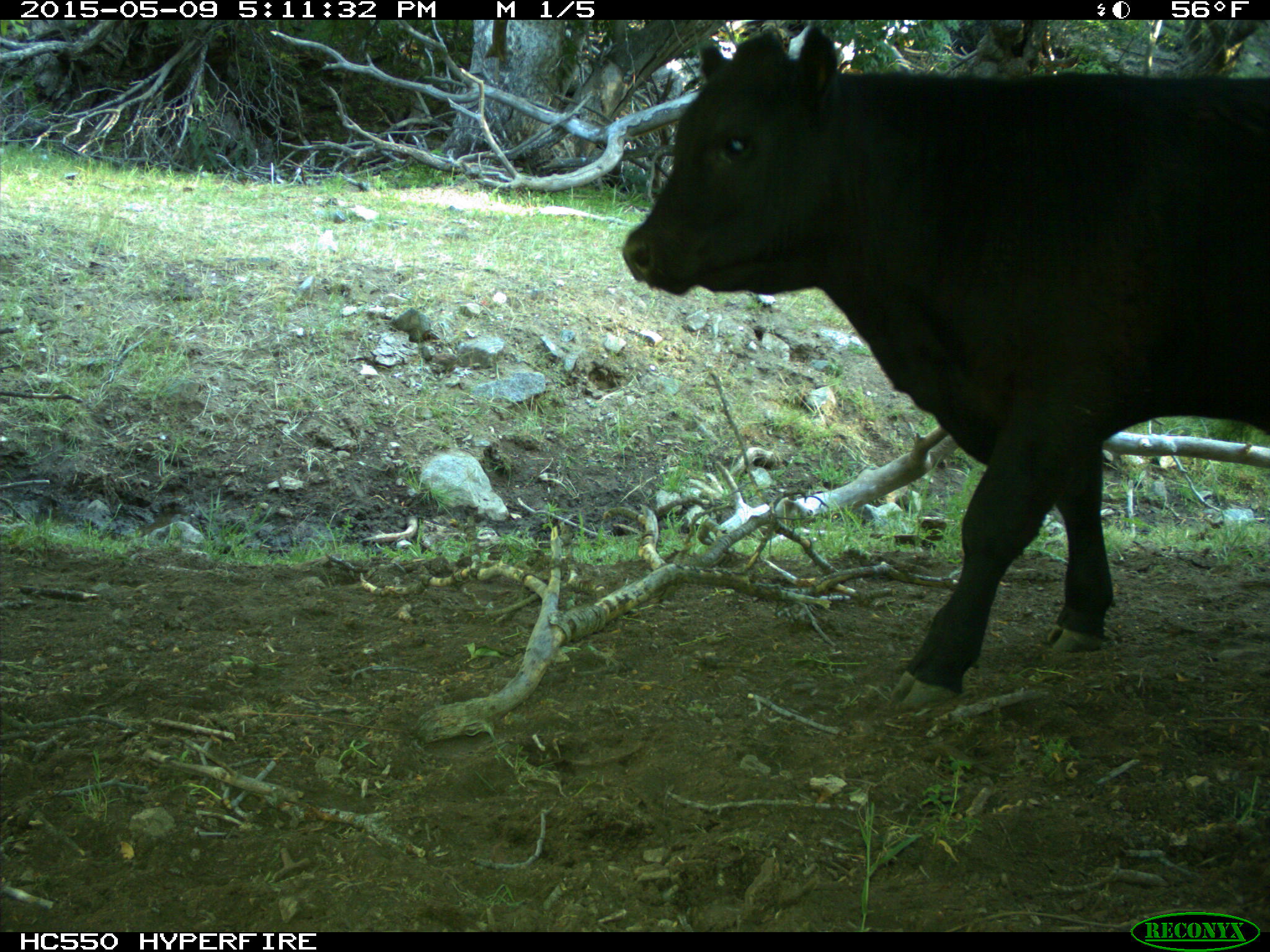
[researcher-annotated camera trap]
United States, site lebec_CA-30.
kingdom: Animalia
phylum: Chordata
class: Mammalia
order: Artiodactyla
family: Bovidae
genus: Bos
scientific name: Bos taurus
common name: domestic cow